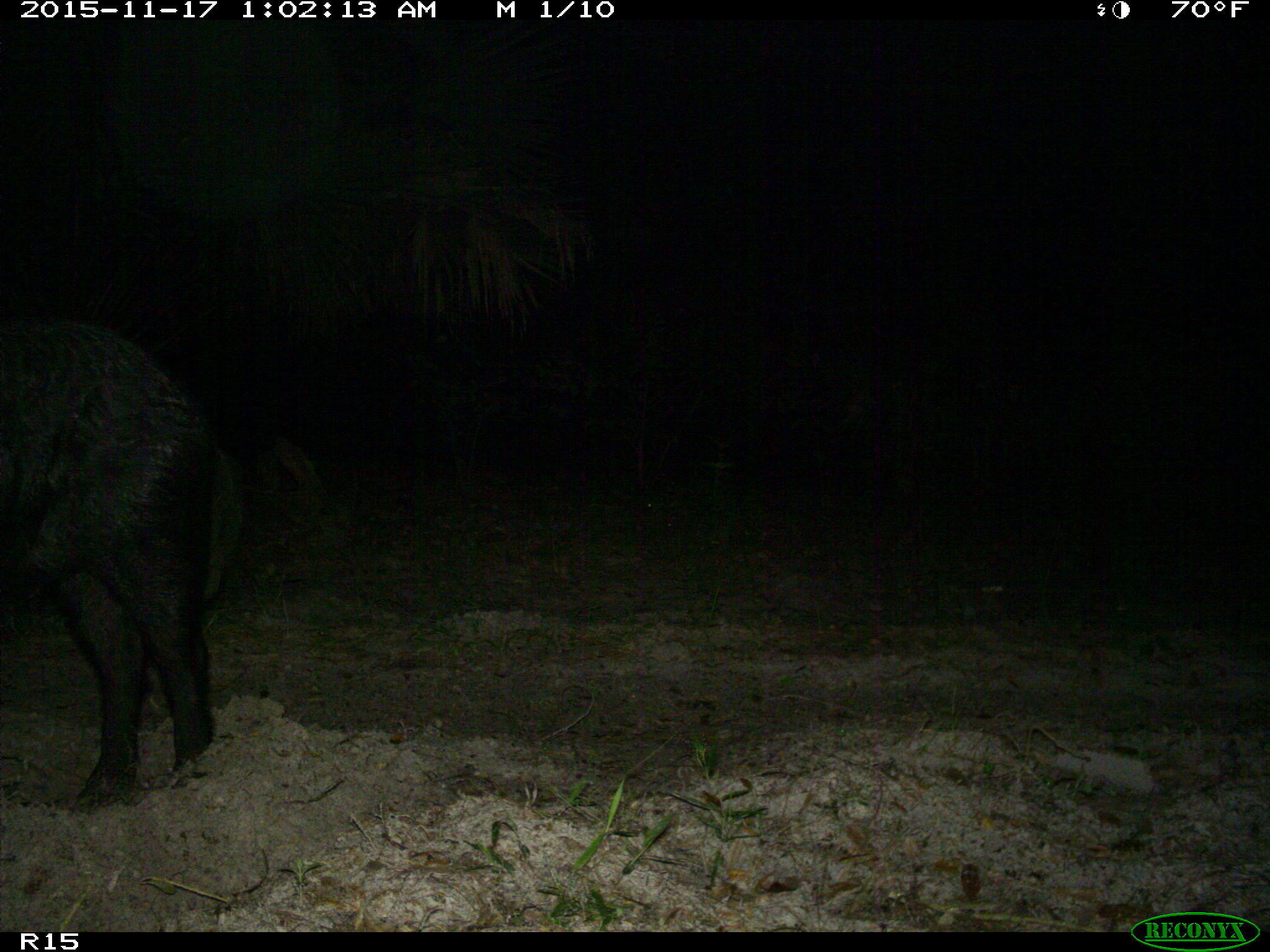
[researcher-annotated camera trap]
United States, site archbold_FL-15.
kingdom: Animalia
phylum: Chordata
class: Mammalia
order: Artiodactyla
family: Suidae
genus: Sus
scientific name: Sus scrofa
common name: wild boar